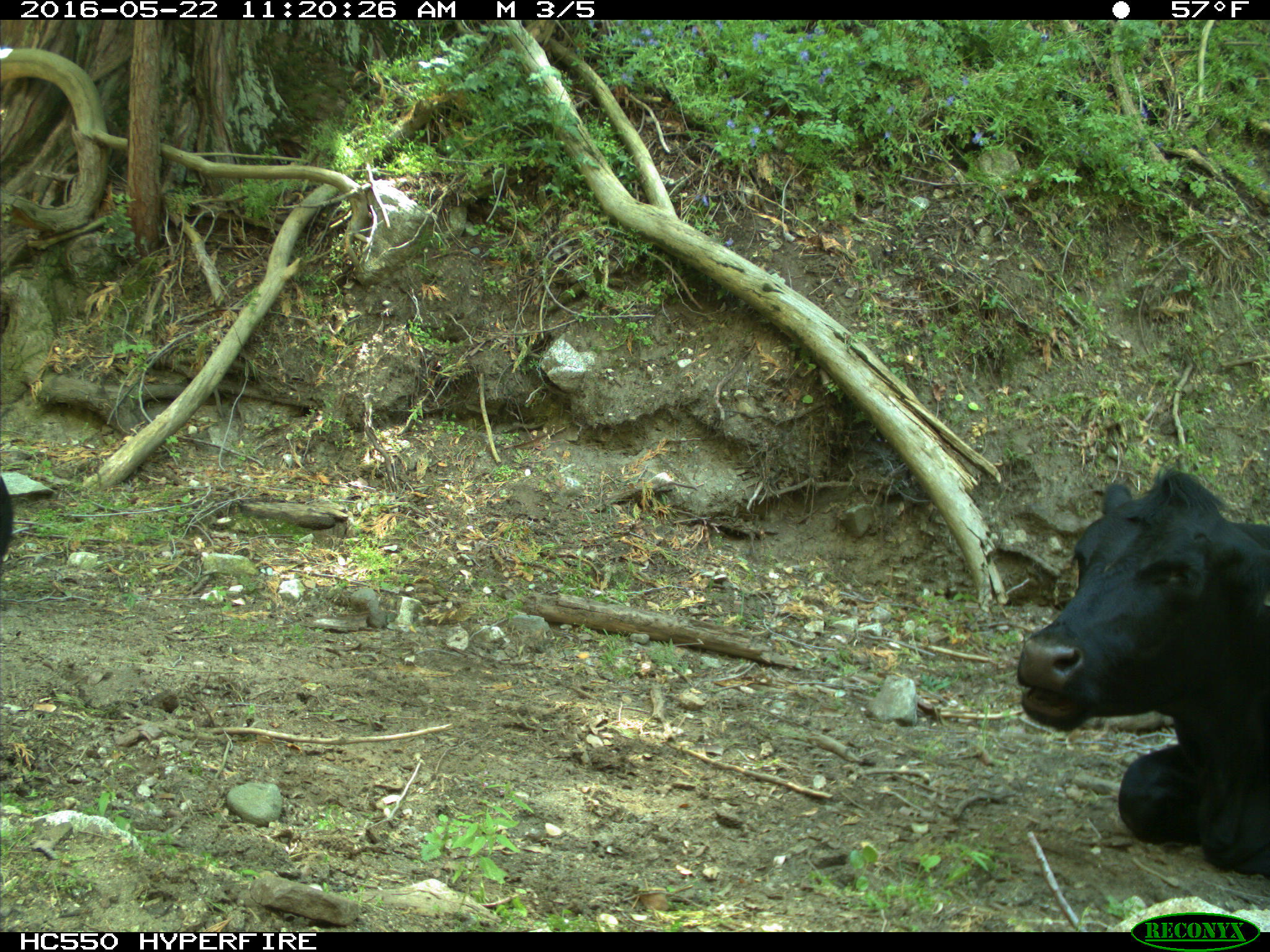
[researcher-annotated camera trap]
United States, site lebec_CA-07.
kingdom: Animalia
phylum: Chordata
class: Mammalia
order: Artiodactyla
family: Bovidae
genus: Bos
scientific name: Bos taurus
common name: domestic cow